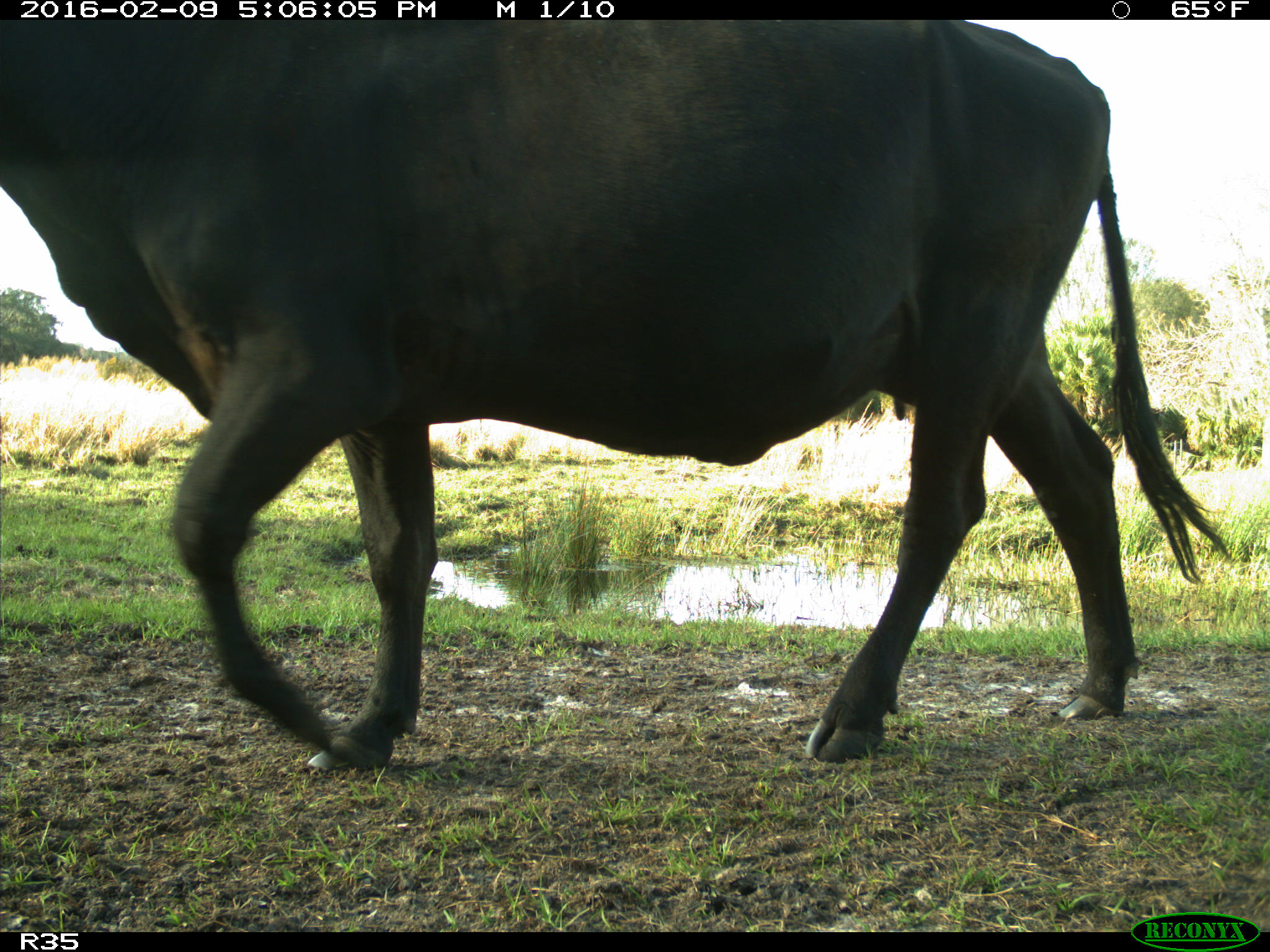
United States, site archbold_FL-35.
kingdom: Animalia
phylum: Chordata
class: Mammalia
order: Artiodactyla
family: Bovidae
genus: Bos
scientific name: Bos taurus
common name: domestic cow